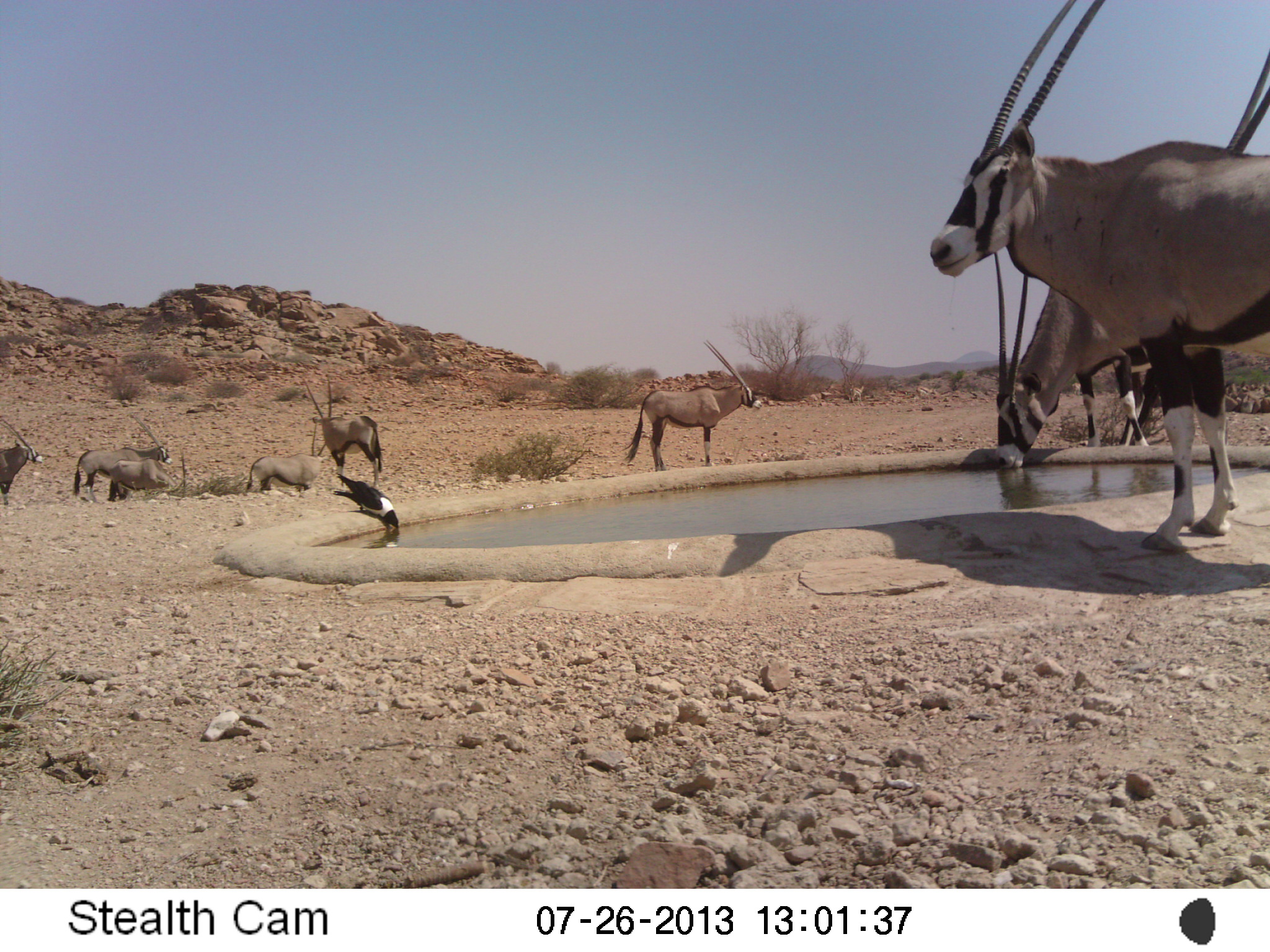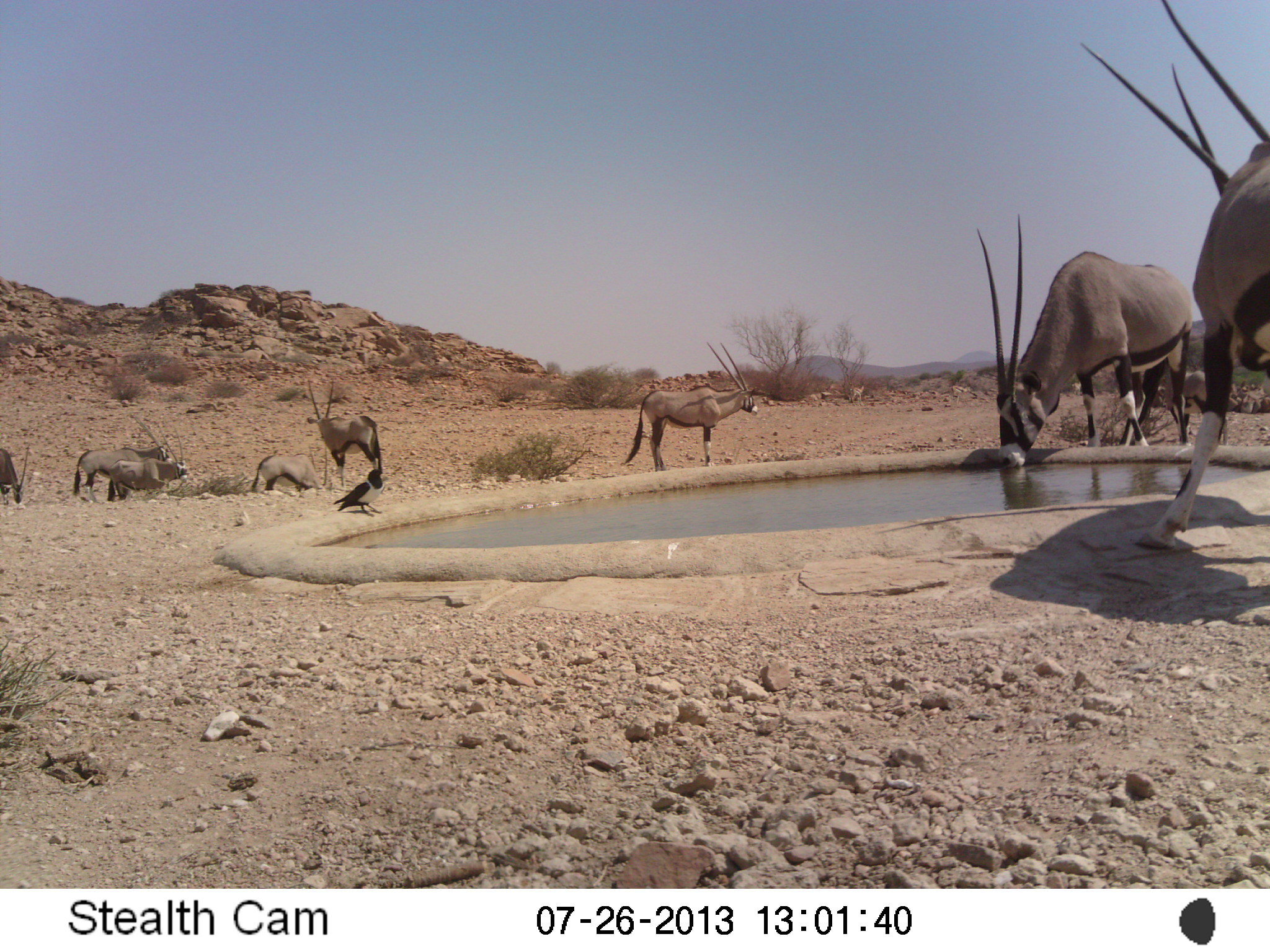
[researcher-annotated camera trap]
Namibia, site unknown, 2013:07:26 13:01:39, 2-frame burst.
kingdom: Animalia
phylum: Chordata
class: Mammalia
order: Artiodactyla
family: Bovidae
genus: Oryx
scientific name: Oryx gazella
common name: gemsbok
Oryx gazella (gemsbok).